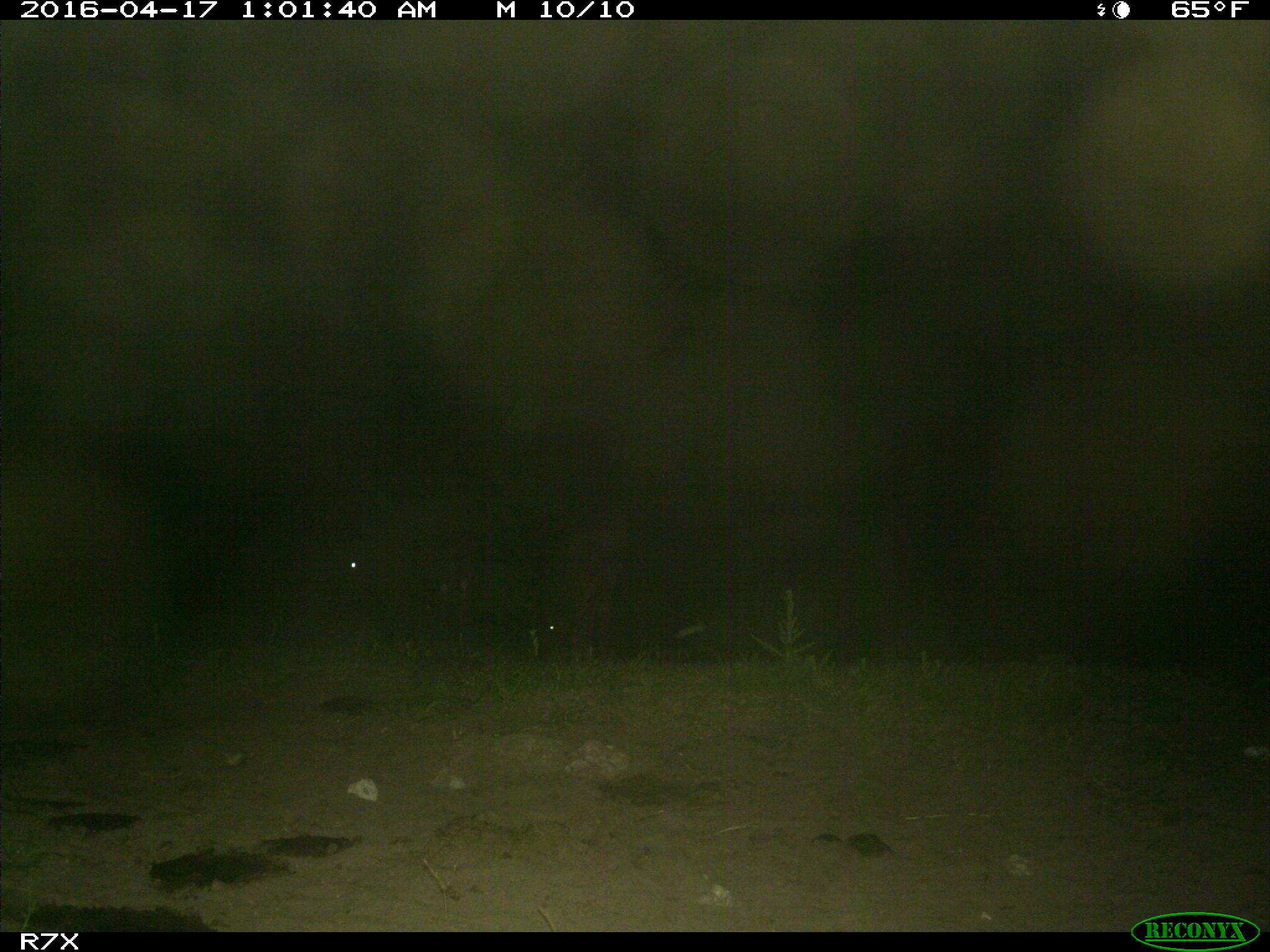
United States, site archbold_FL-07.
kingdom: Animalia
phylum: Chordata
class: Mammalia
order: Artiodactyla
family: Bovidae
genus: Bos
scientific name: Bos taurus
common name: domestic cow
Bos taurus (domestic cow).